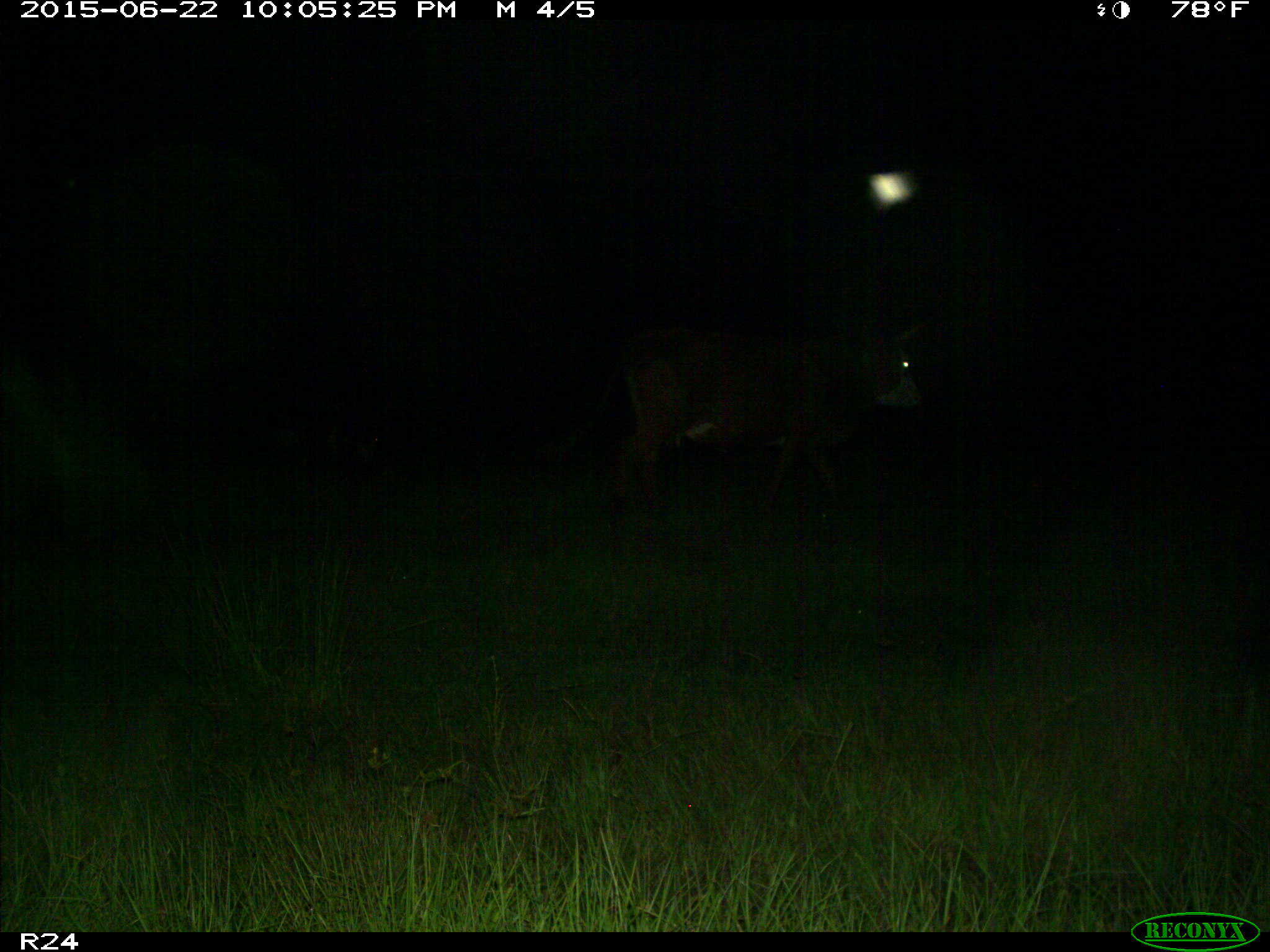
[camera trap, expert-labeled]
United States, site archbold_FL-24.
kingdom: Animalia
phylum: Chordata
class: Mammalia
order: Artiodactyla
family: Bovidae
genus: Bos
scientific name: Bos taurus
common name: domestic cow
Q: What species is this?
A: Bos taurus (domestic cow).